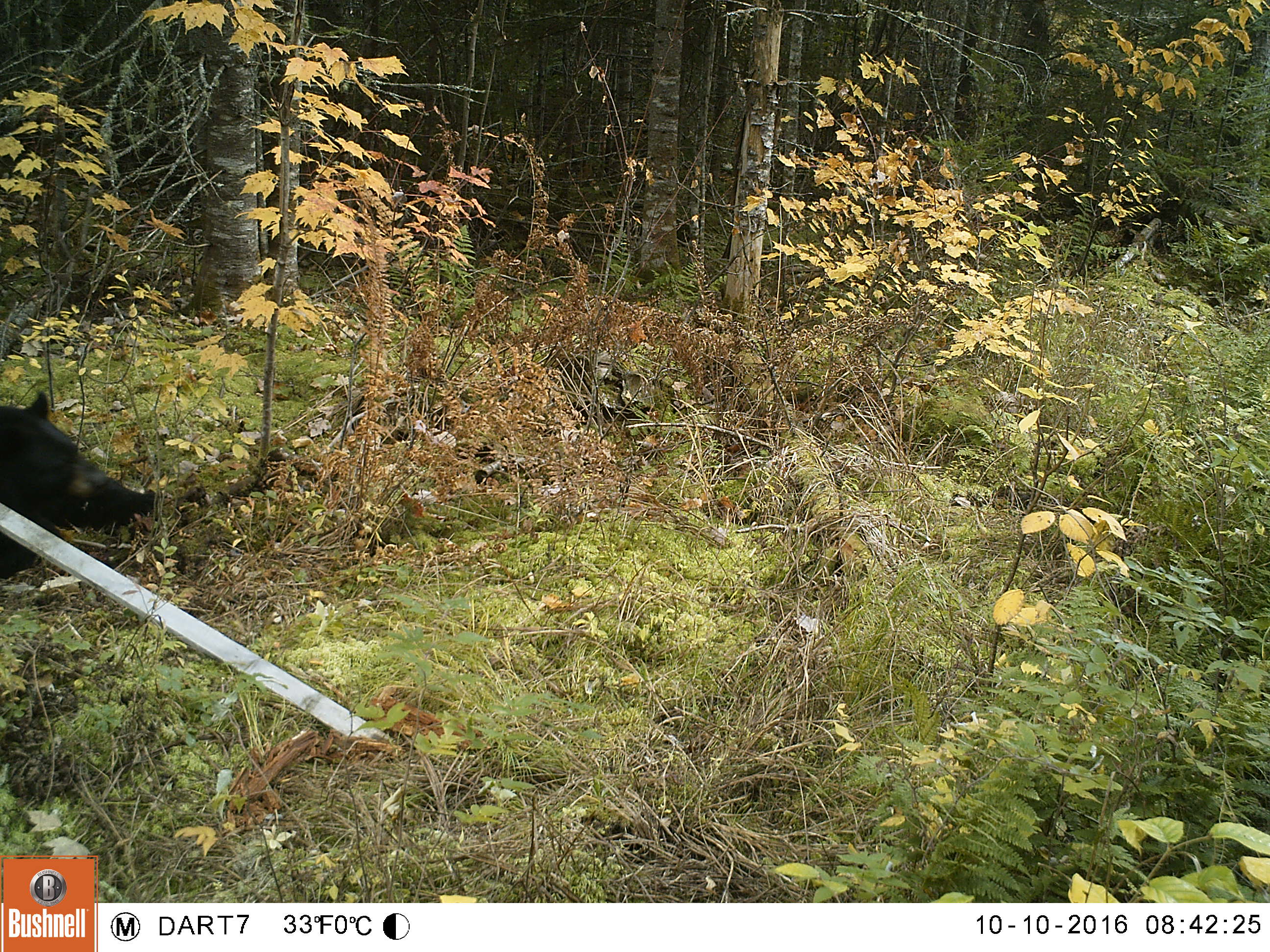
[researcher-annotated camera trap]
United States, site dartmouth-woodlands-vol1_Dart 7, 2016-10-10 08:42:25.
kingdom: Animalia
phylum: Chordata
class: Mammalia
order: Carnivora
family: Ursidae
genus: Ursus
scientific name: Ursus americanus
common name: black bear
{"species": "black bear (Ursus americanus)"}